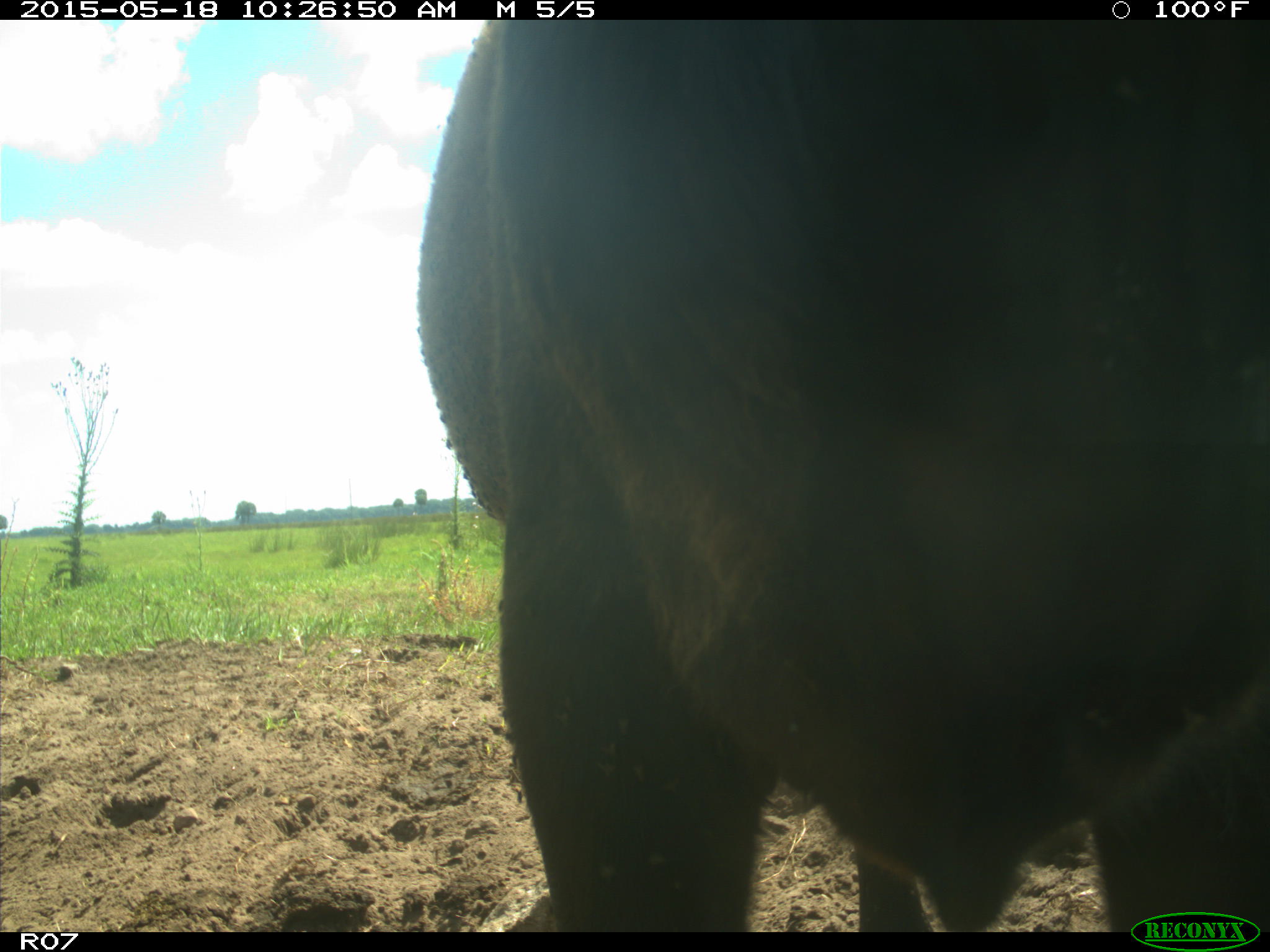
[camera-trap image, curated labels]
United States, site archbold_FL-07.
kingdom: Animalia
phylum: Chordata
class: Mammalia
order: Artiodactyla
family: Bovidae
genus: Bos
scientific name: Bos taurus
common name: domestic cow